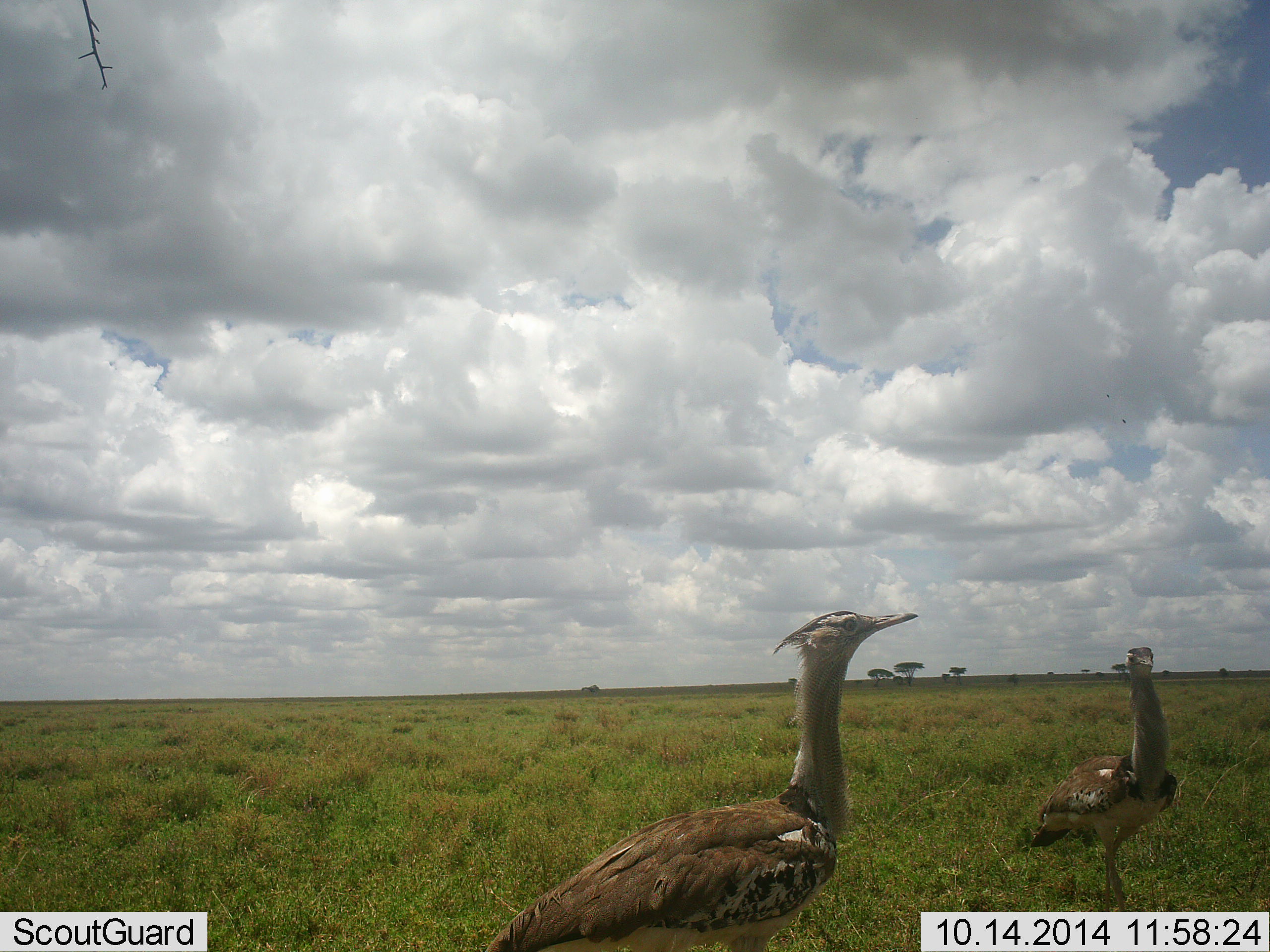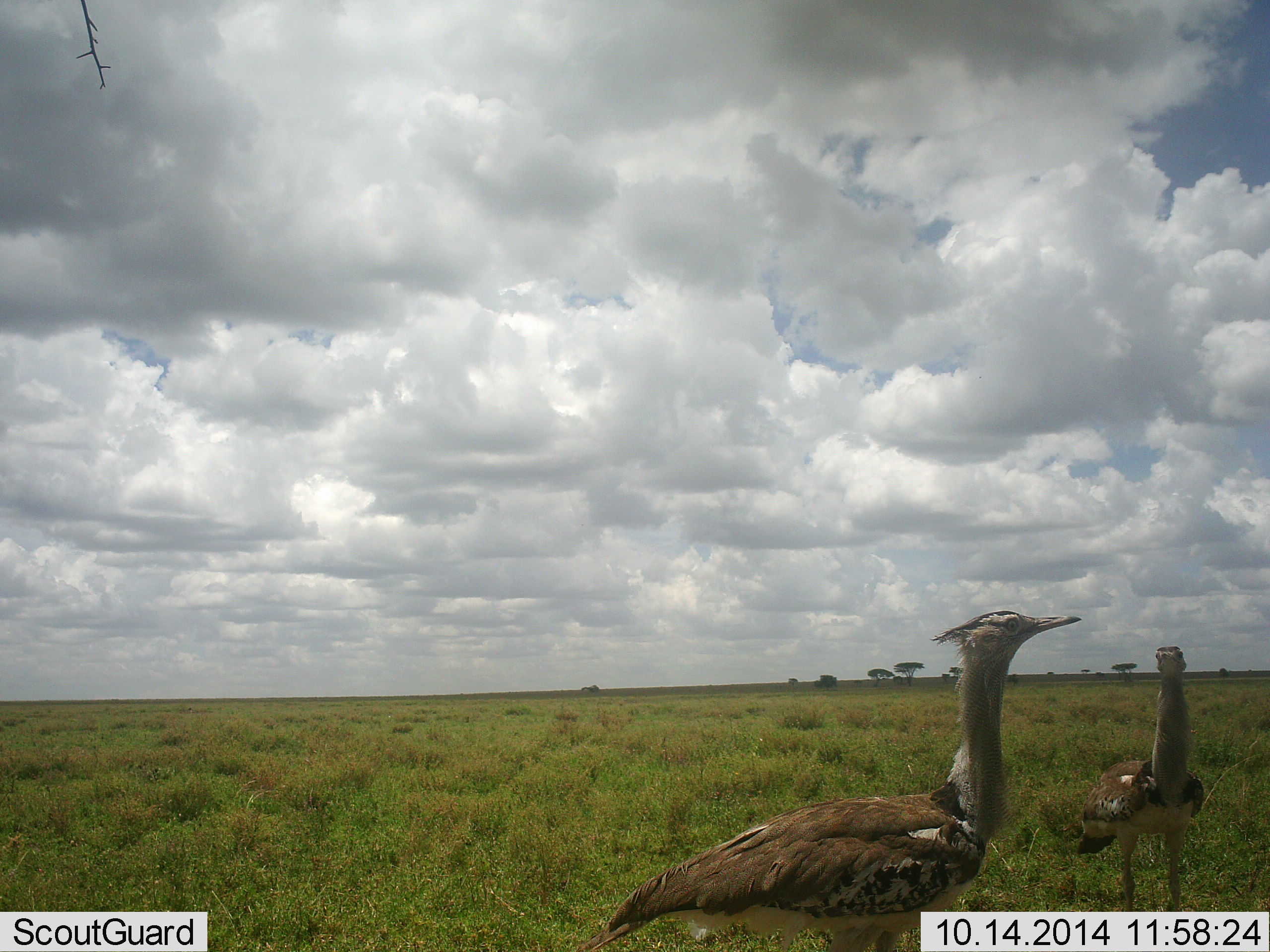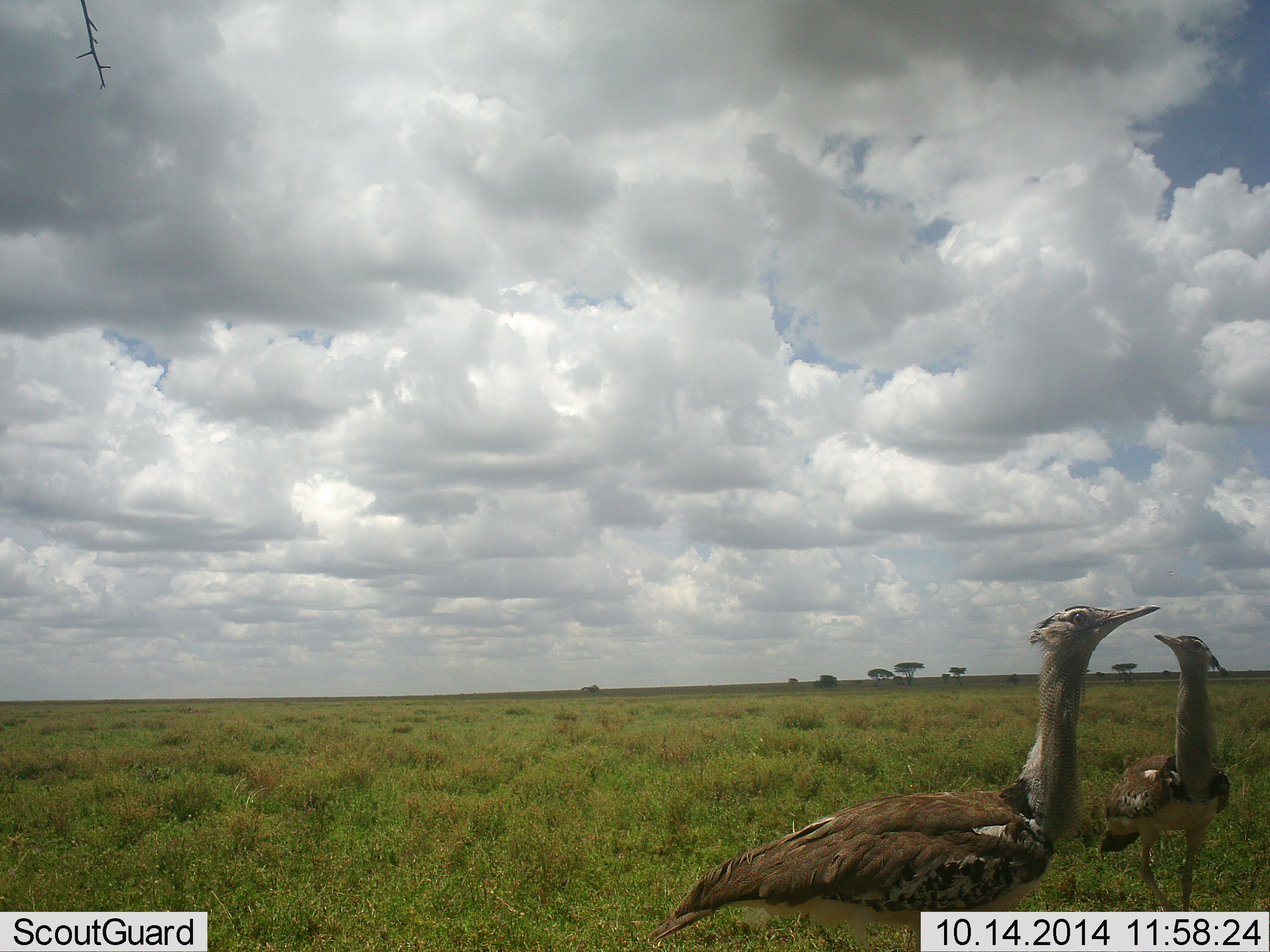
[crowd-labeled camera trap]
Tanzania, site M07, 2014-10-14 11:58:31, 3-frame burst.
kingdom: Animalia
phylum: Chordata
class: Aves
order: Otidiformes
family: Otididae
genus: Ardeotis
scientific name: Ardeotis kori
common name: kori bustard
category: koribustard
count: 2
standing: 20%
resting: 0%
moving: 70%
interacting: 30%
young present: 0%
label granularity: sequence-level